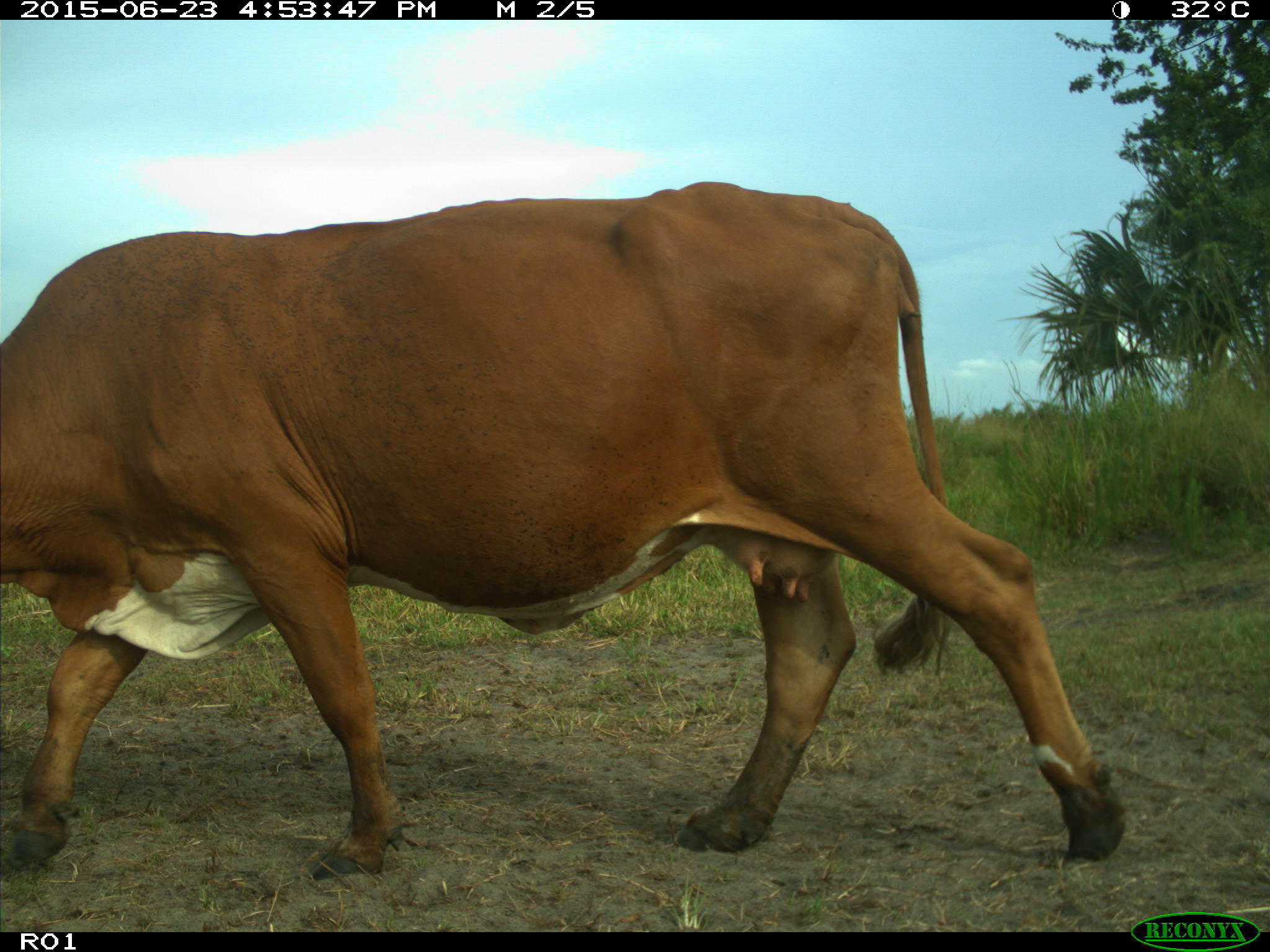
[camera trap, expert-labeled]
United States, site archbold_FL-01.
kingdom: Animalia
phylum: Chordata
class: Mammalia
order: Artiodactyla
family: Bovidae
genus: Bos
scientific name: Bos taurus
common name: domestic cow